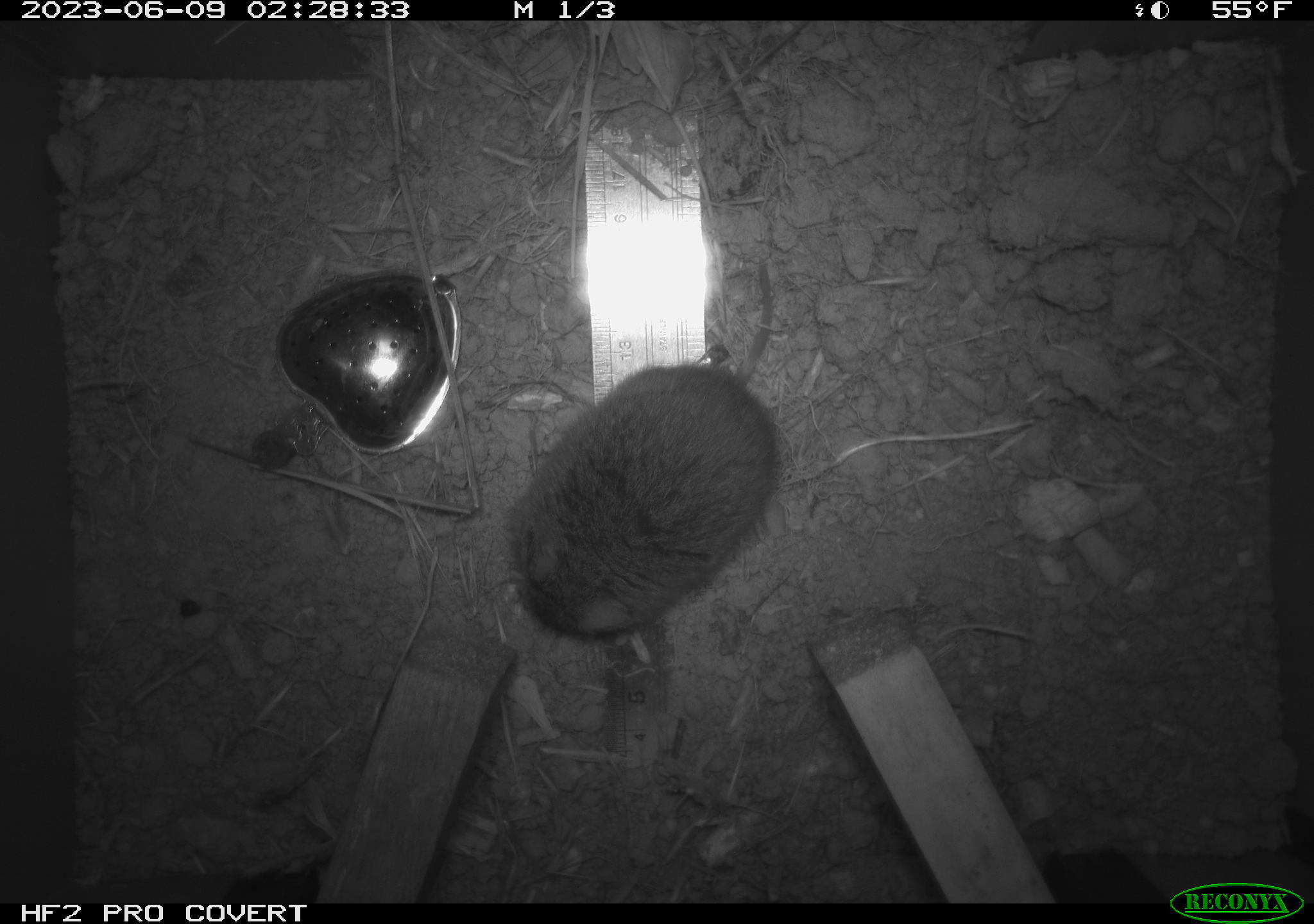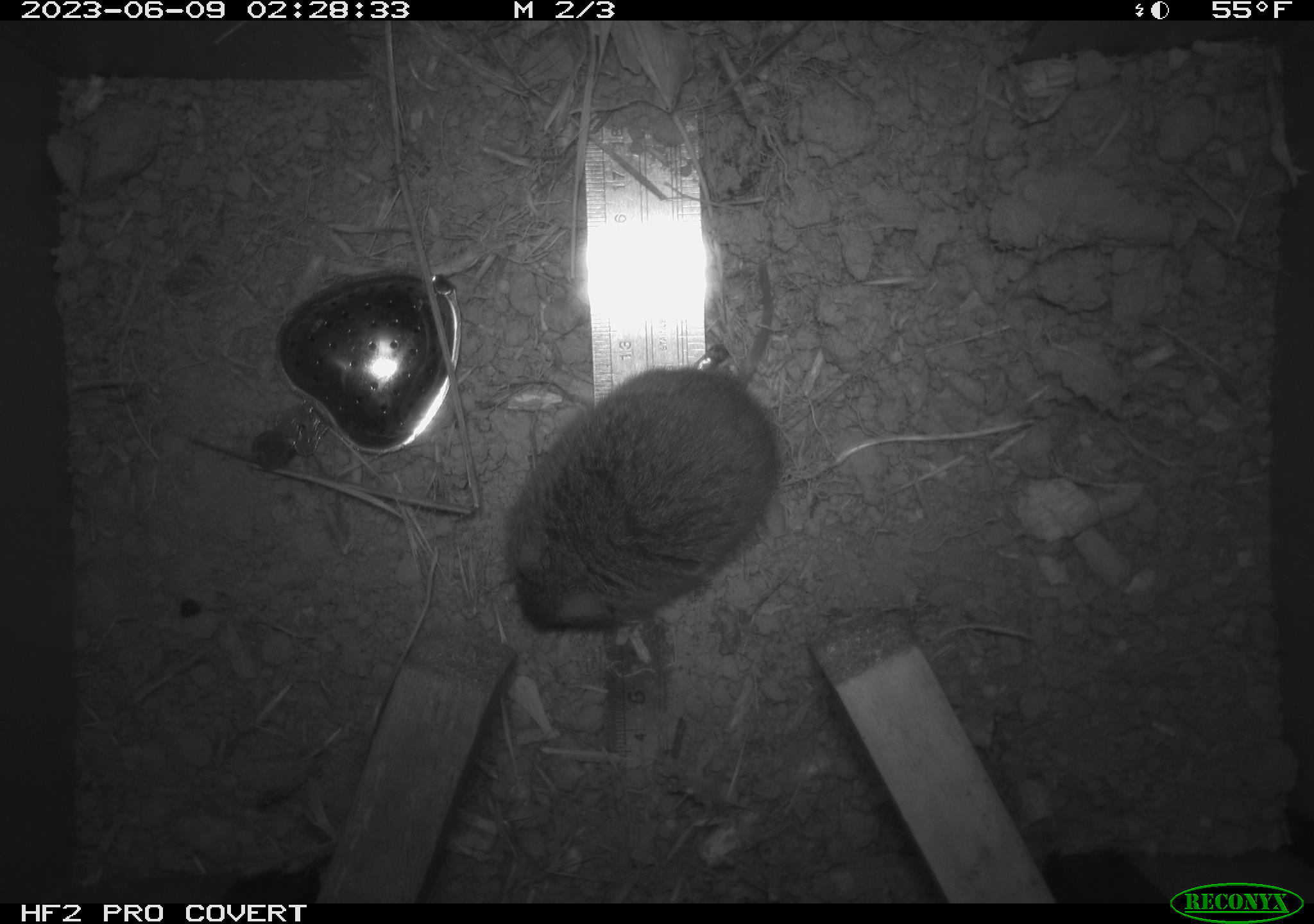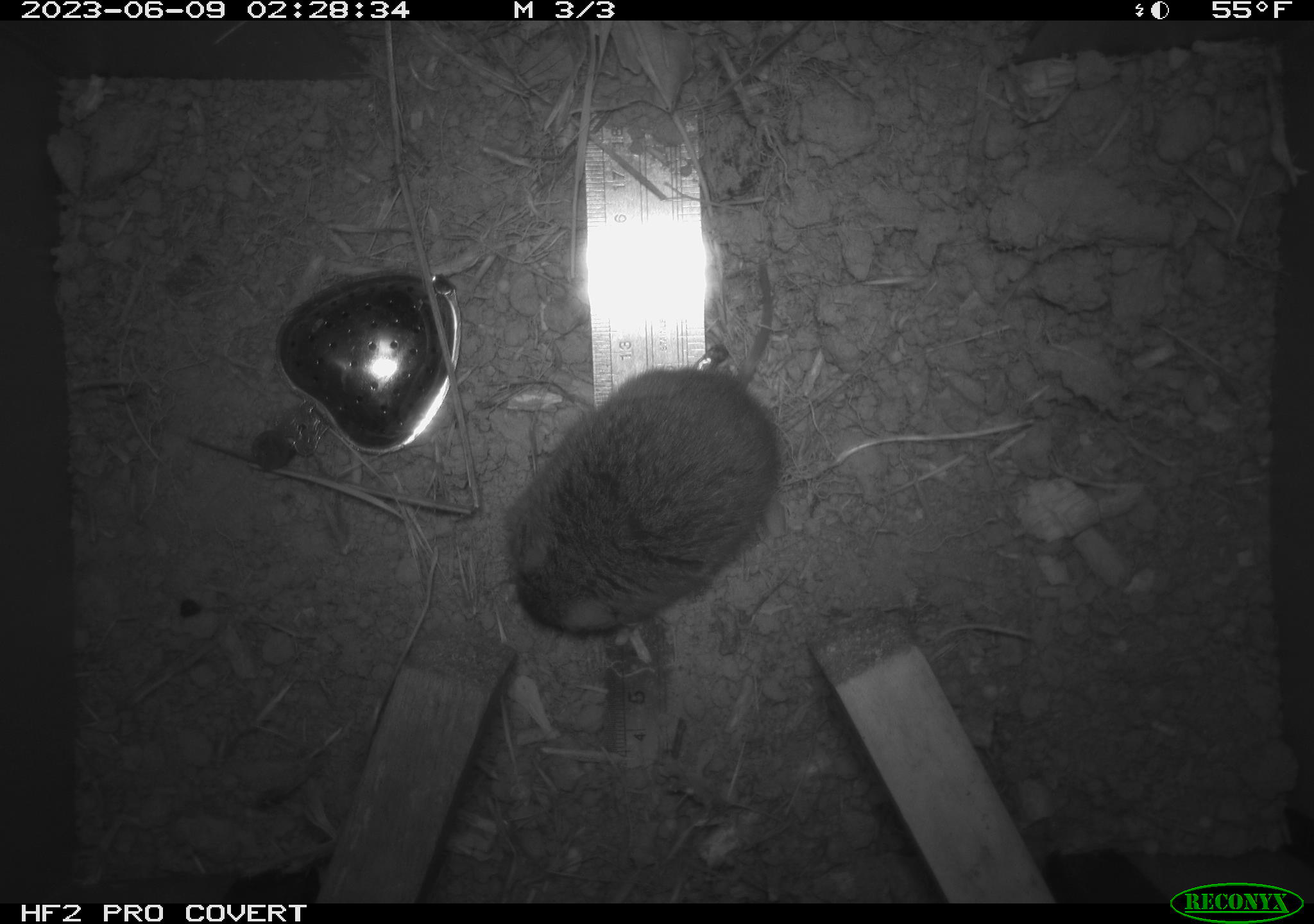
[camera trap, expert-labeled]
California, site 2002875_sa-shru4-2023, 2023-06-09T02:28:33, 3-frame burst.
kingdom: Animalia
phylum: Chordata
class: Mammalia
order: Rodentia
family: Cricetidae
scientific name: Arvicolinae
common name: voles, lemmings, and muskrats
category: arvicolinae subfamily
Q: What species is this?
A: Arvicolinae subfamily (voles, lemmings, and muskrats) (Arvicolinae).